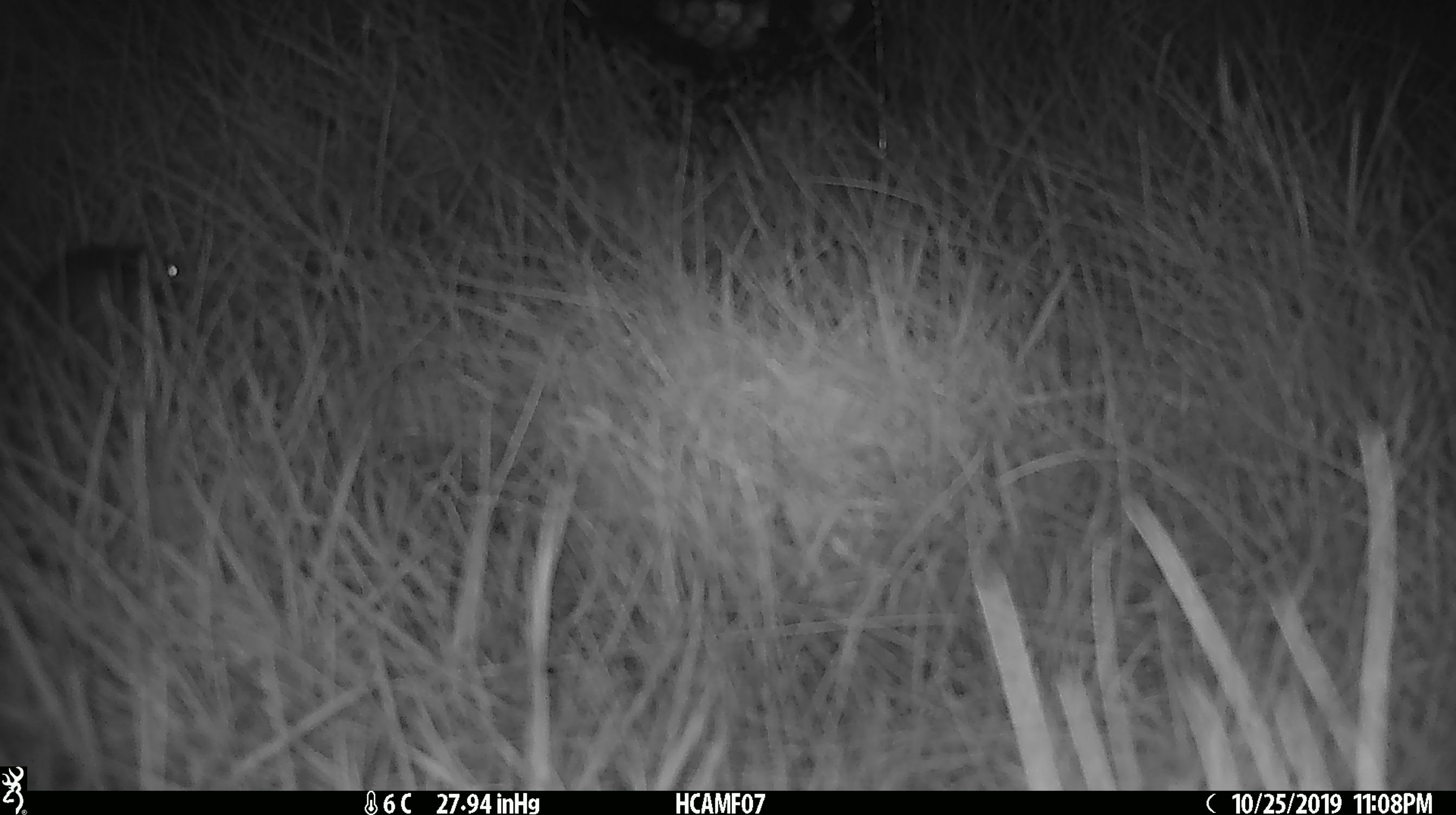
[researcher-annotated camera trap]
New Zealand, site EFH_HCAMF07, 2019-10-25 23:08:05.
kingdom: Animalia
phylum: Chordata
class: Mammalia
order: Rodentia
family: Muridae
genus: Mus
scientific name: Mus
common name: mouse